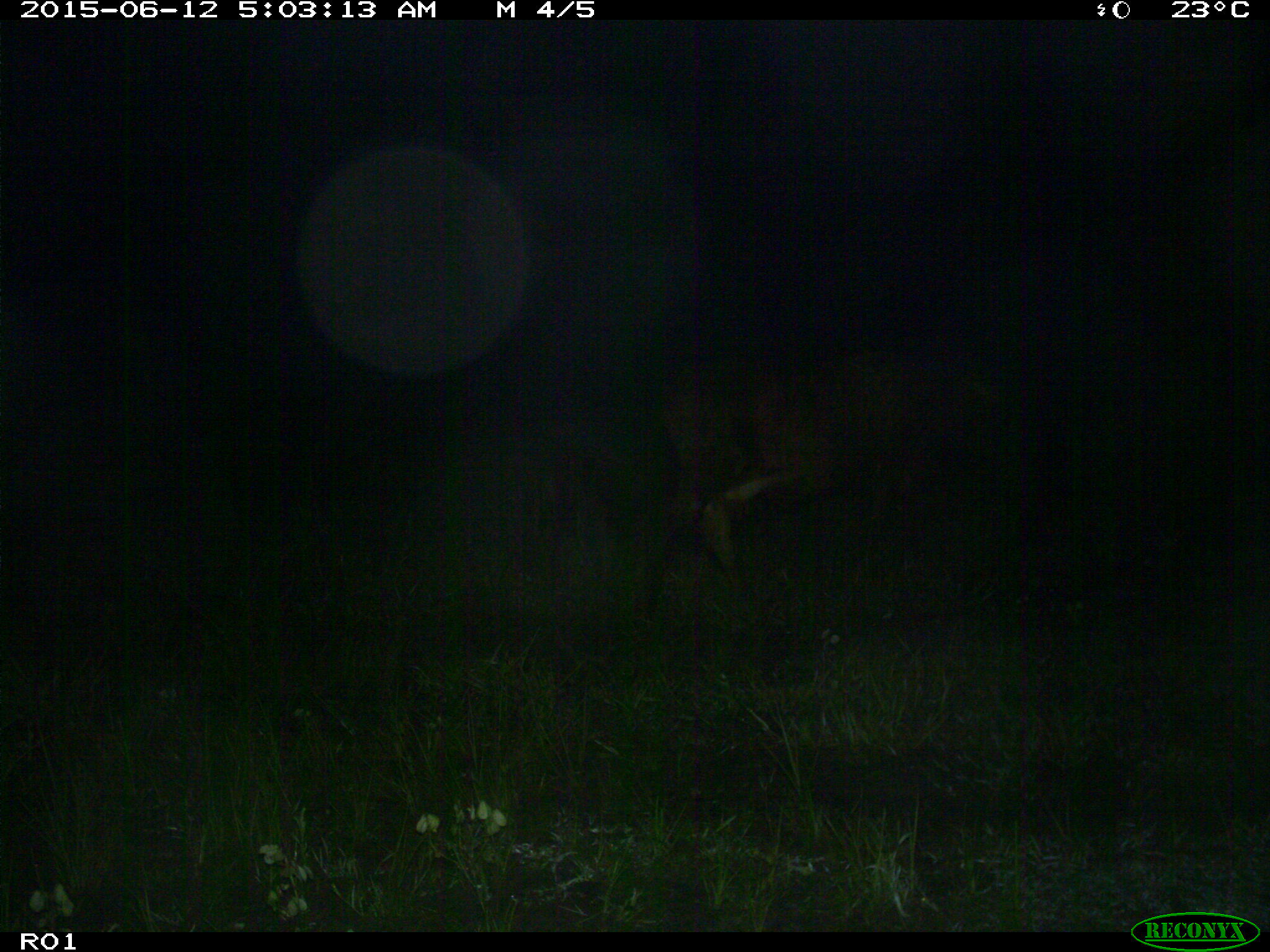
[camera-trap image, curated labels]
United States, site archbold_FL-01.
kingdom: Animalia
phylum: Chordata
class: Mammalia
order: Artiodactyla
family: Bovidae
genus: Bos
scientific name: Bos taurus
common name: domestic cow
Bos taurus (domestic cow).